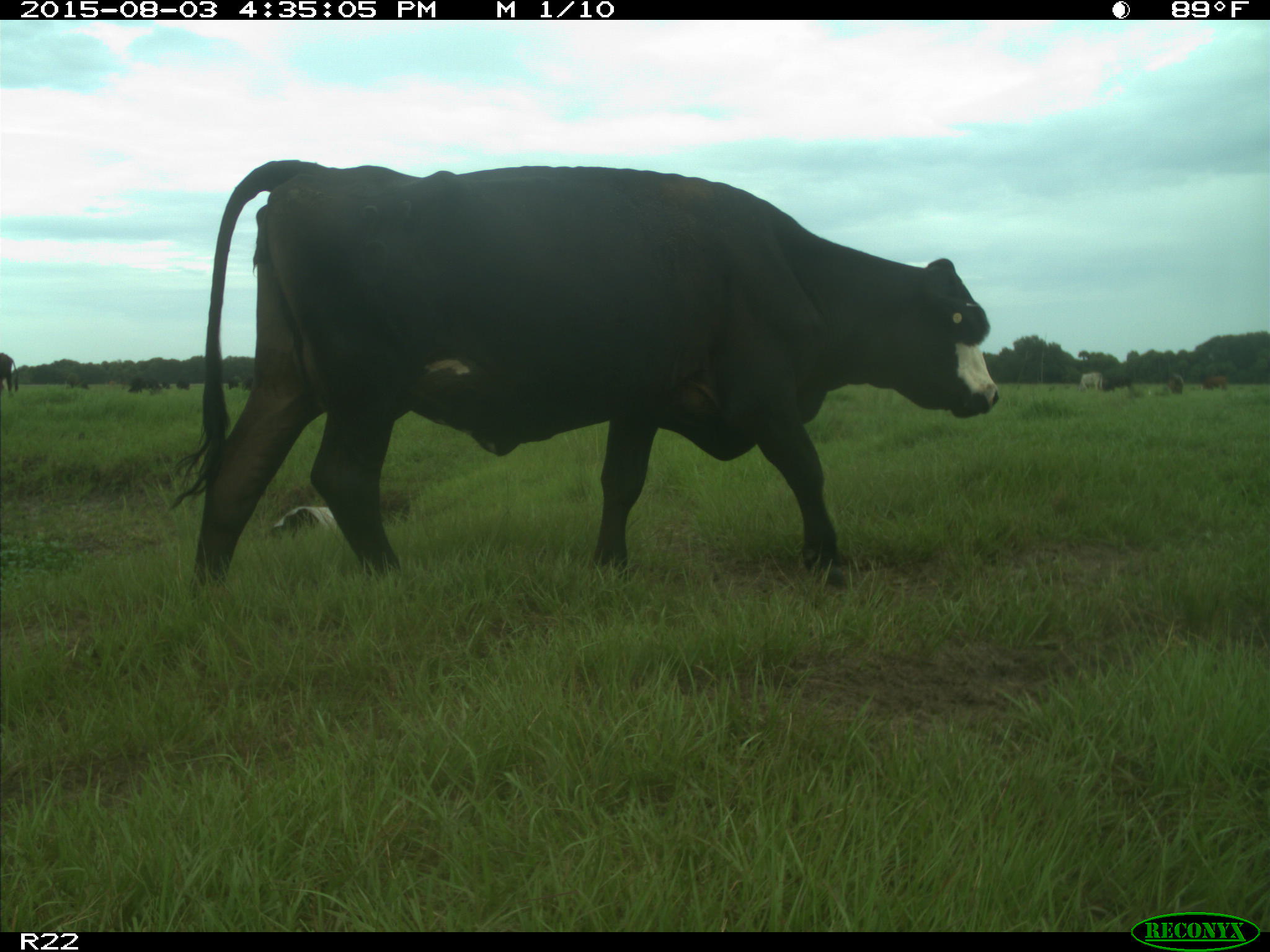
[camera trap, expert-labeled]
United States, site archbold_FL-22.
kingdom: Animalia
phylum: Chordata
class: Mammalia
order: Artiodactyla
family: Bovidae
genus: Bos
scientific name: Bos taurus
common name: domestic cow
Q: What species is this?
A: Bos taurus (domestic cow).